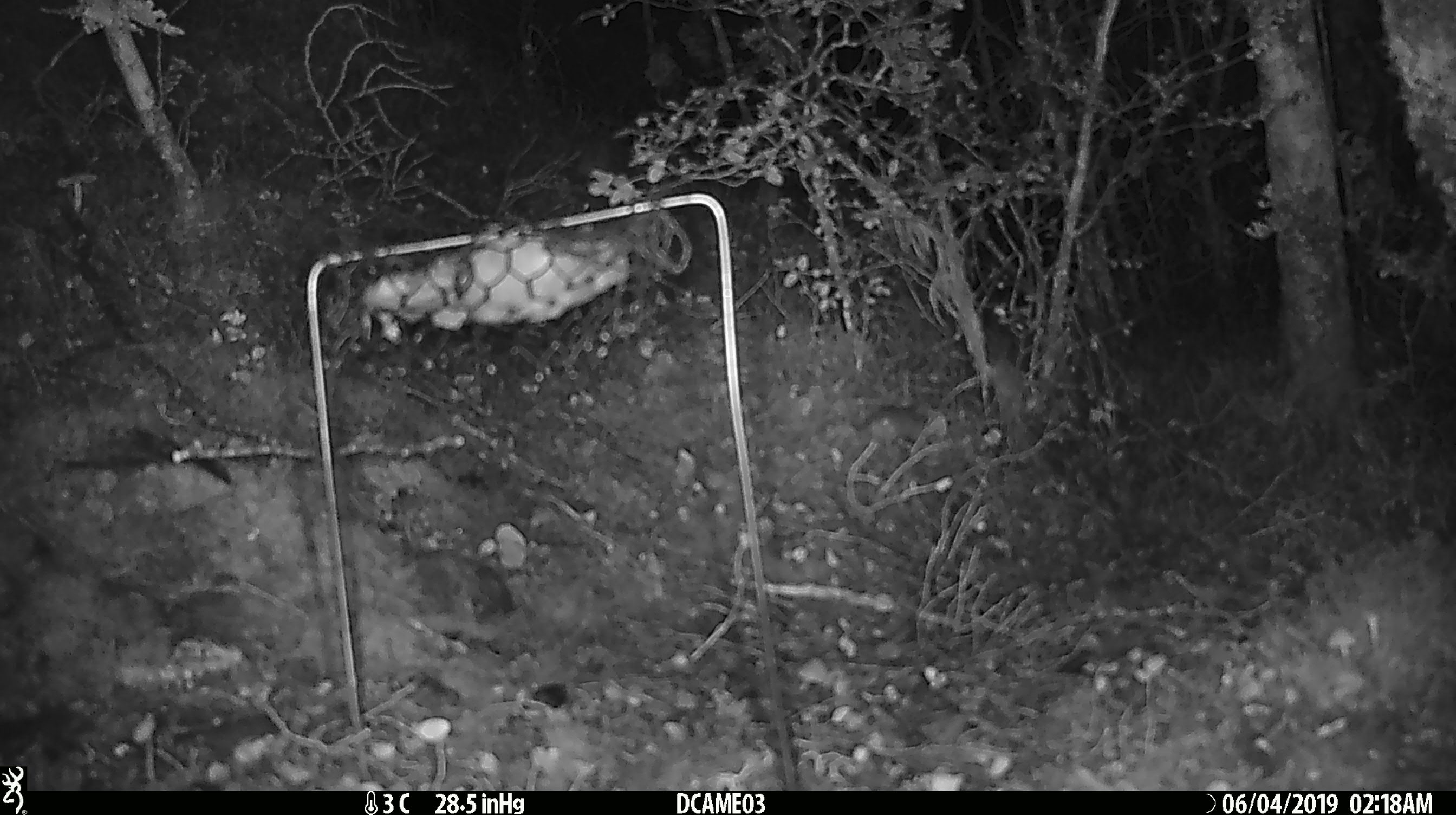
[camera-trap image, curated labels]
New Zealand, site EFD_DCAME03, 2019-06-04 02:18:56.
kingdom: Animalia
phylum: Chordata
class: Mammalia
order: Rodentia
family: Muridae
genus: Mus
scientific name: Mus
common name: mouse